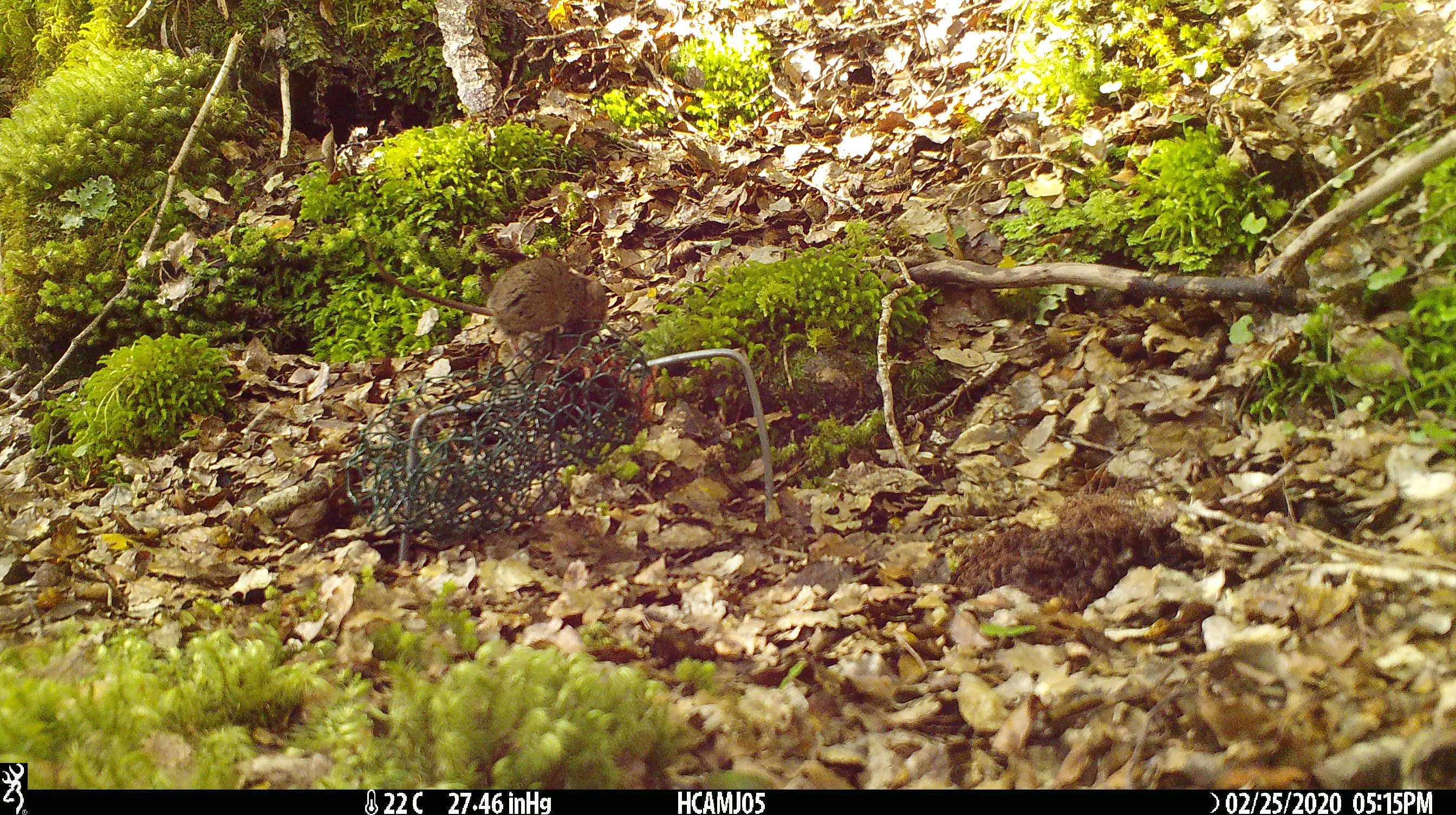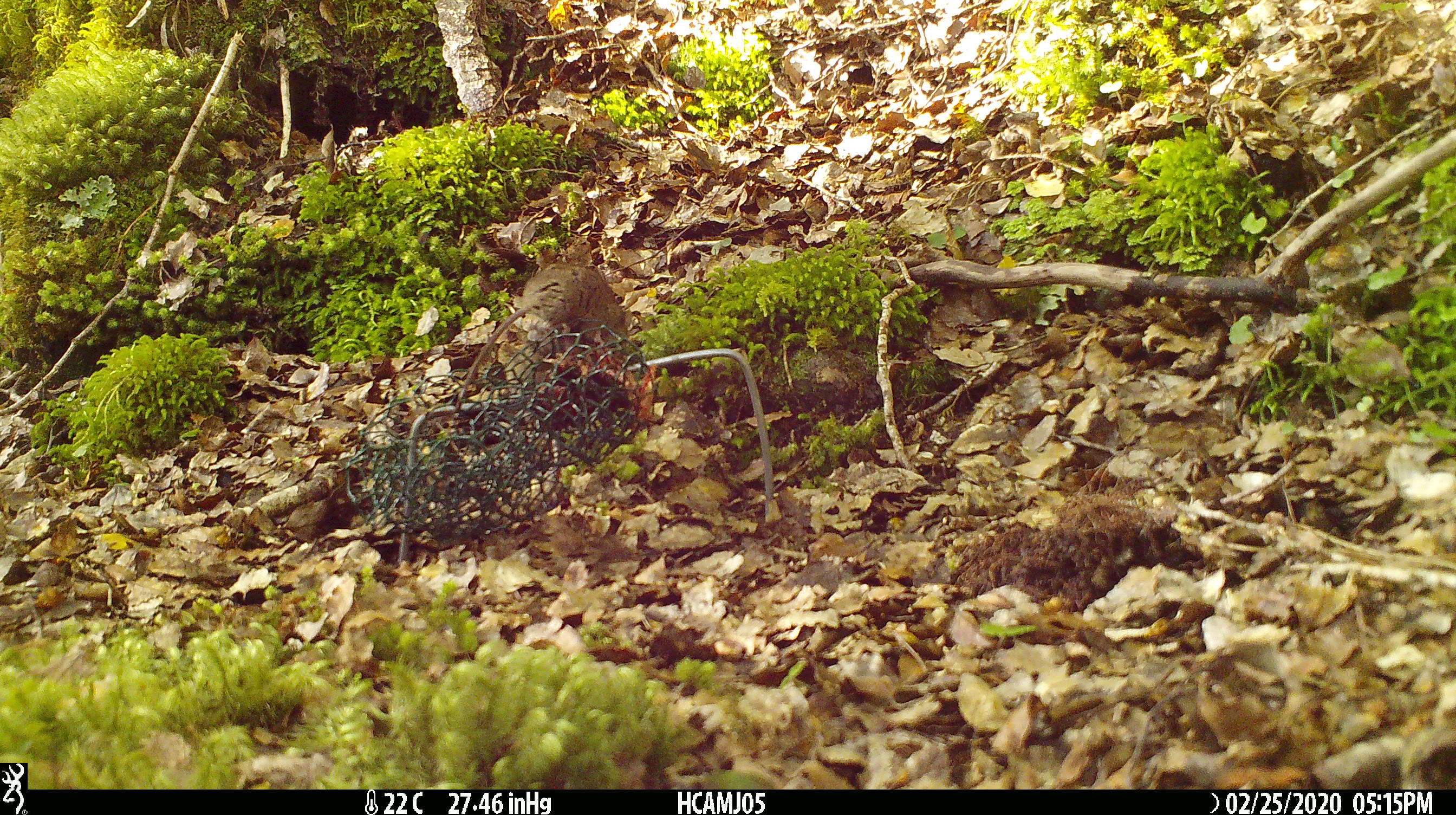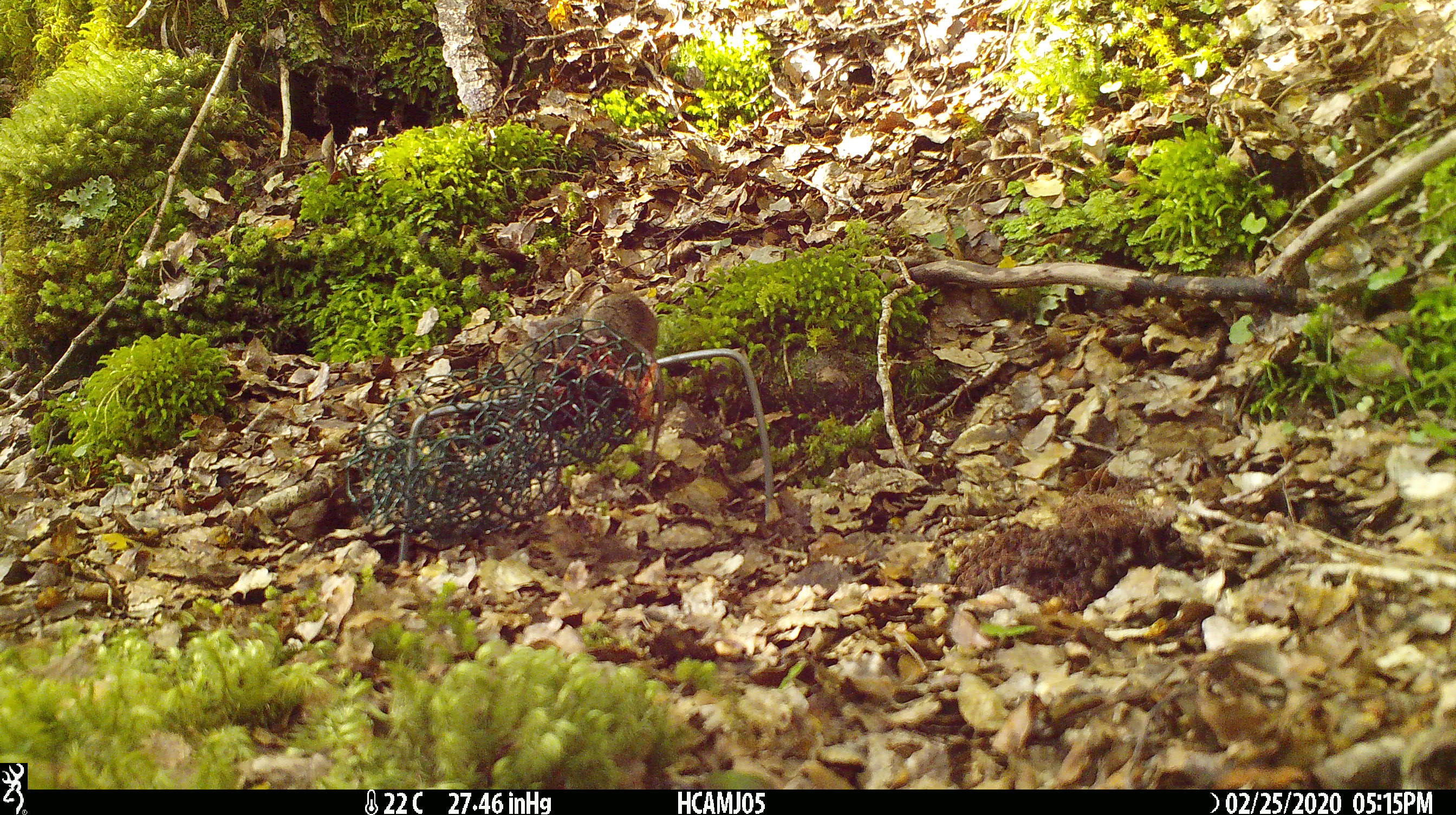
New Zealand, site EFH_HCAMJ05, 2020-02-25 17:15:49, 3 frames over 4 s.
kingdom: Animalia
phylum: Chordata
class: Mammalia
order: Rodentia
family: Muridae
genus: Mus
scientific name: Mus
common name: mouse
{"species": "mouse (Mus)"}